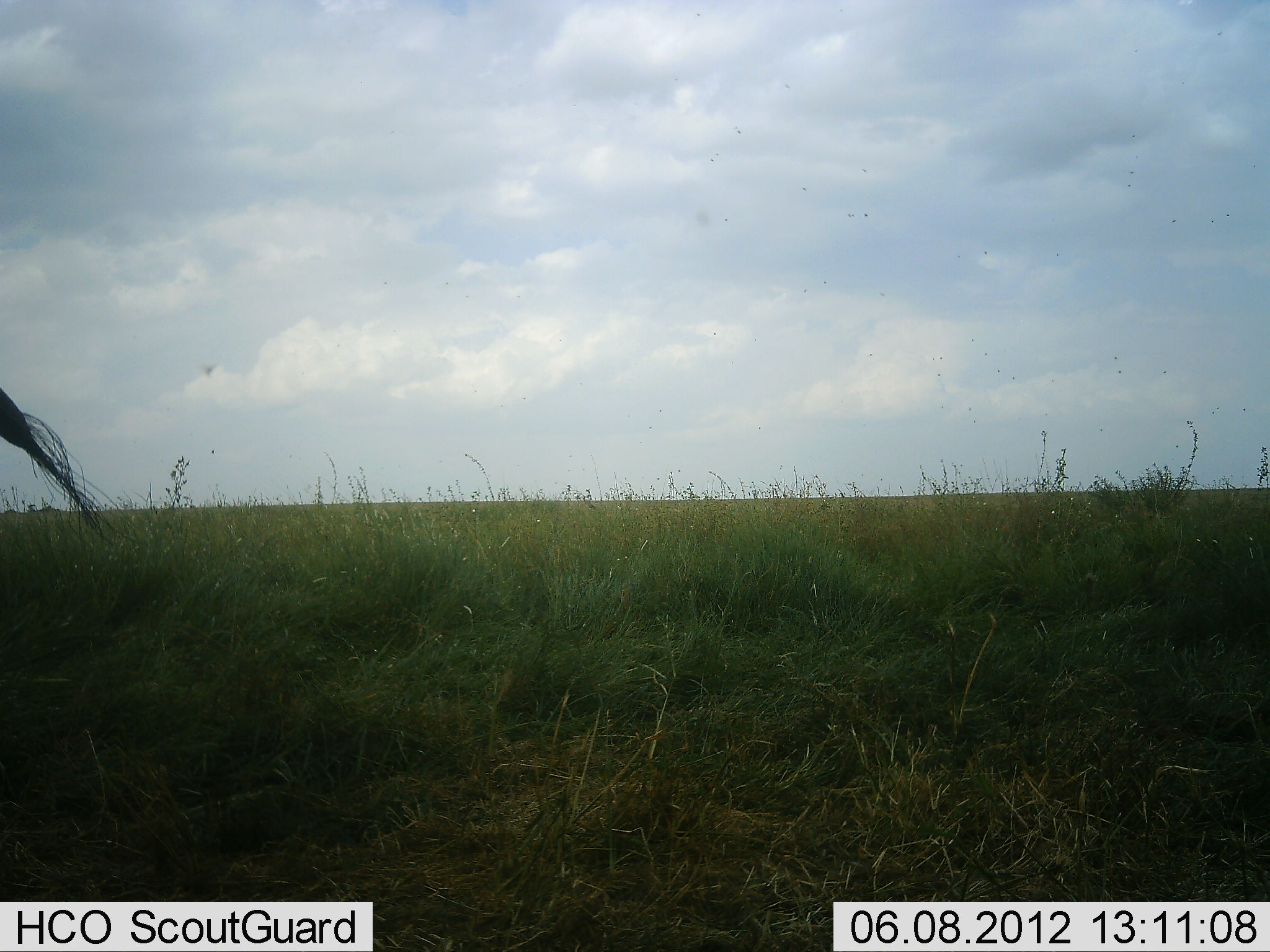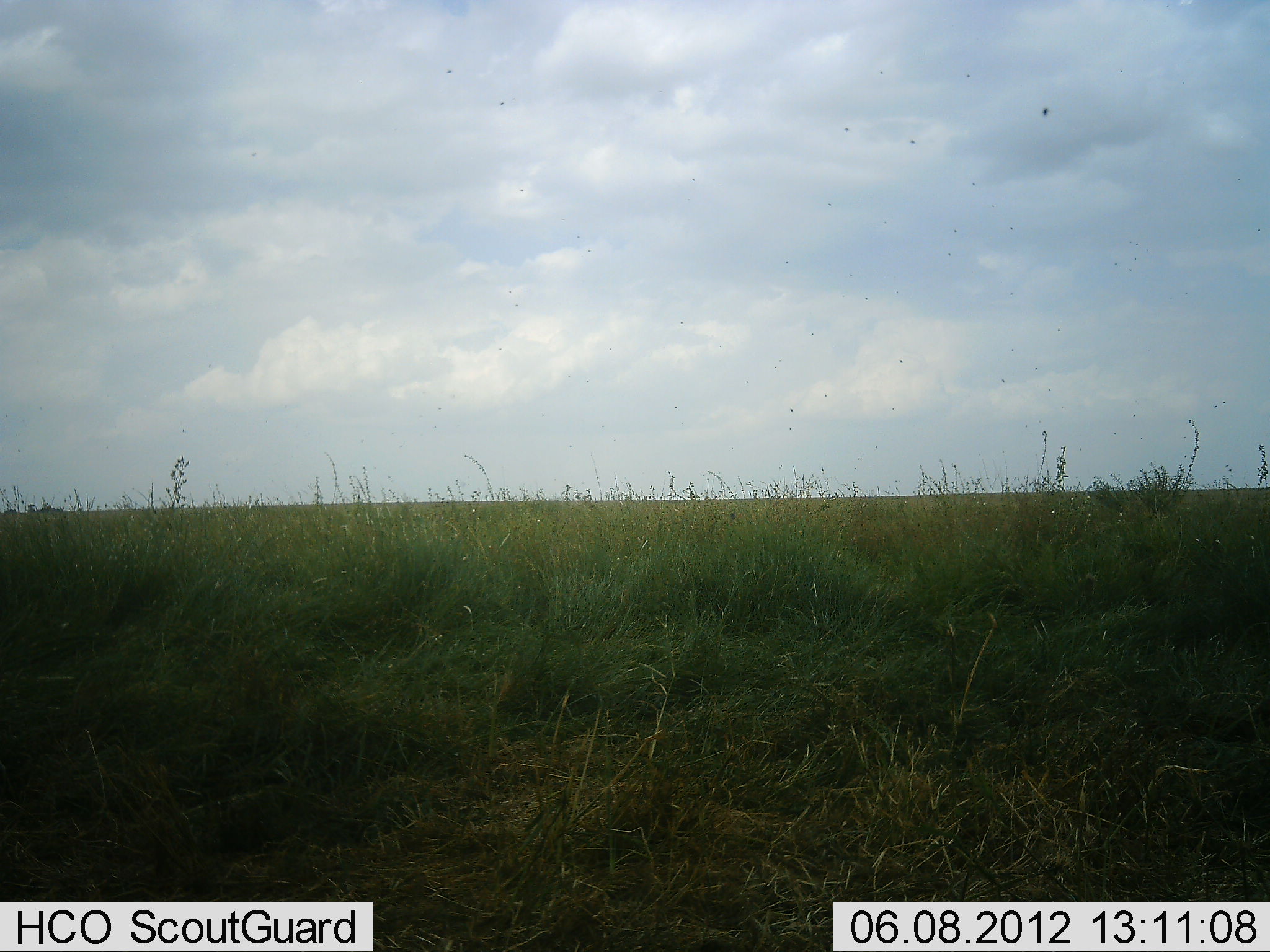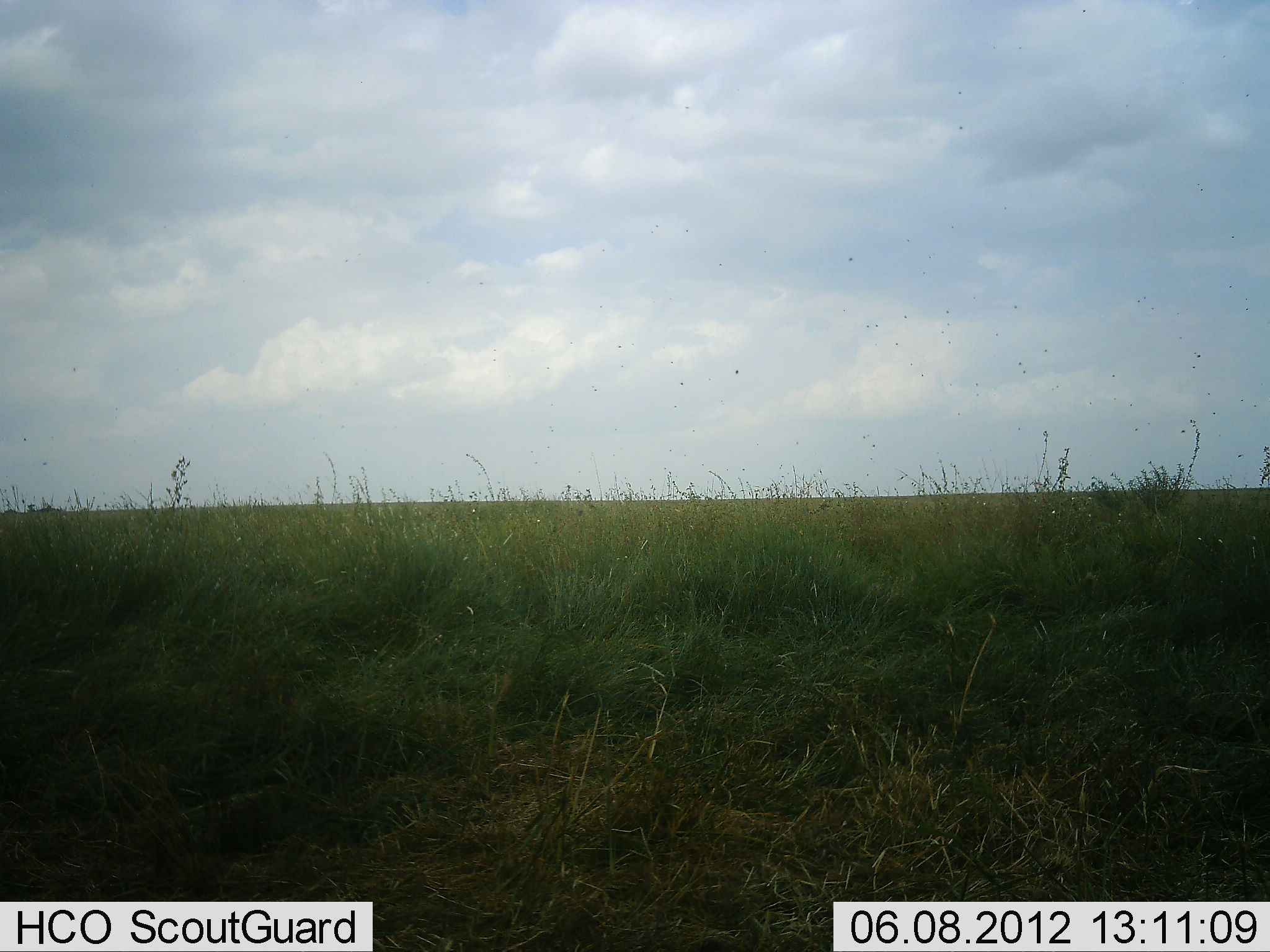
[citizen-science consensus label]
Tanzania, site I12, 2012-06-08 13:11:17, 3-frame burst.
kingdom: Animalia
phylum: Chordata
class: Mammalia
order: Artiodactyla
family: Bovidae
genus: Connochaetes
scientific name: Connochaetes taurinus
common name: blue wildebeest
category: wildebeest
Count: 1.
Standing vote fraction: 40%.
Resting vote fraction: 0%.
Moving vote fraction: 60%.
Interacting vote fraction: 0%.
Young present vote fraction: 0%.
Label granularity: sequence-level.